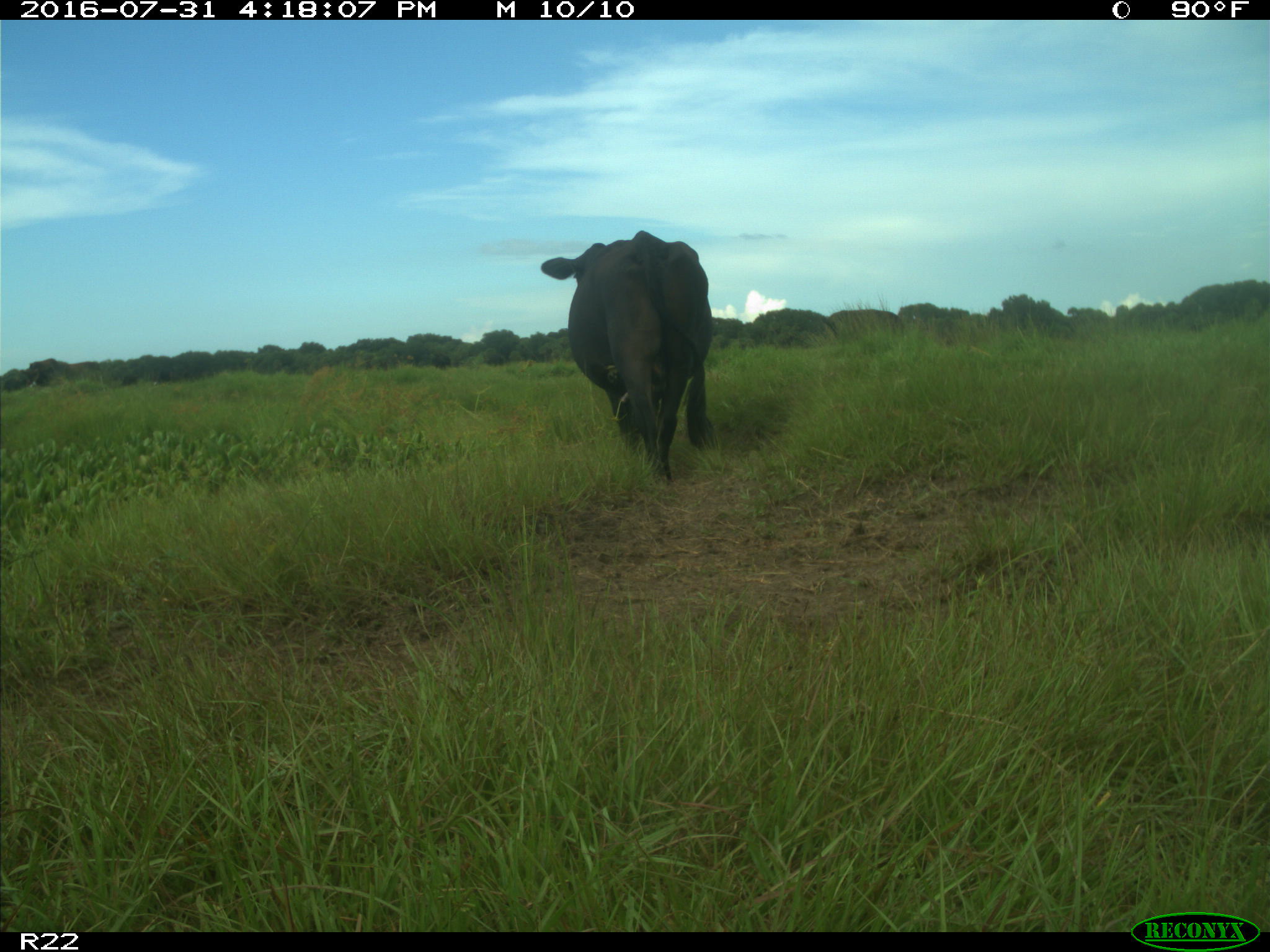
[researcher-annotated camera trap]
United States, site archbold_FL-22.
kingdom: Animalia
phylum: Chordata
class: Mammalia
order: Artiodactyla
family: Bovidae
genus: Bos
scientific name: Bos taurus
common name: domestic cow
Bos taurus (domestic cow).